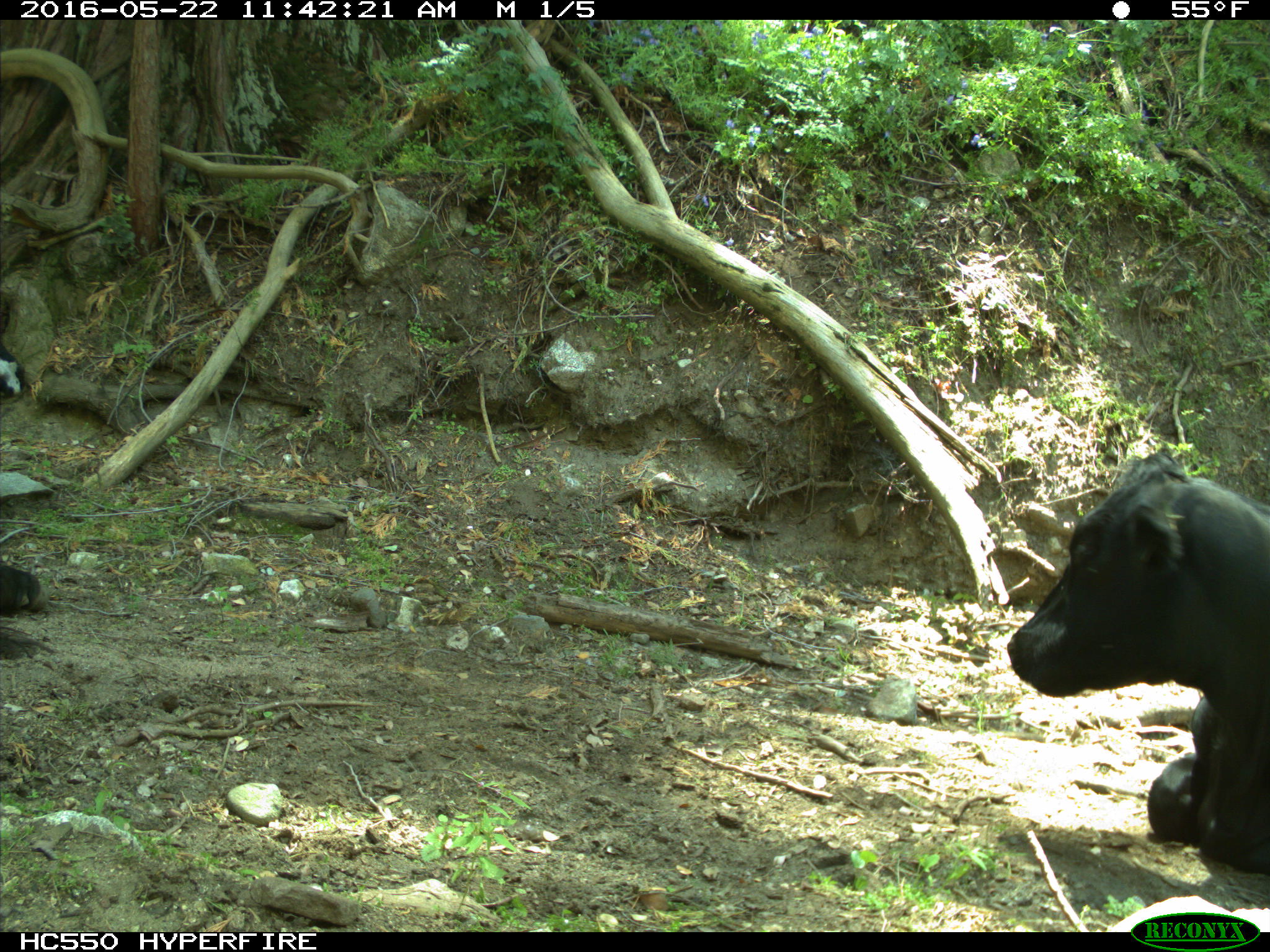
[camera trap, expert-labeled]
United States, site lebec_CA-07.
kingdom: Animalia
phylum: Chordata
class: Mammalia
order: Artiodactyla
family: Bovidae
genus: Bos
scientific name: Bos taurus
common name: domestic cow